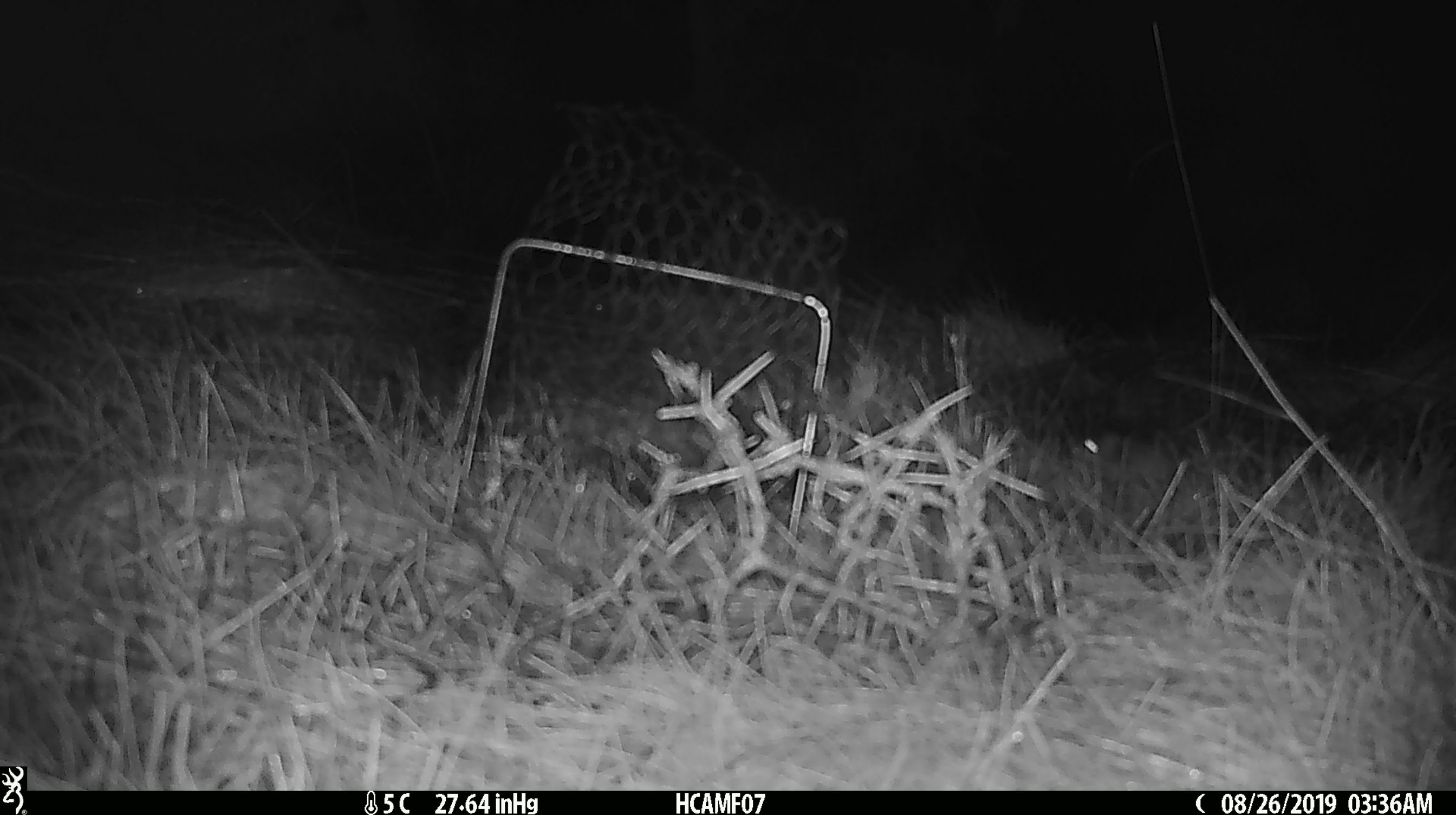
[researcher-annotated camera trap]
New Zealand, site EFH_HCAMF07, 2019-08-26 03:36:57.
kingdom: Animalia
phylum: Chordata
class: Mammalia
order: Rodentia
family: Muridae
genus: Mus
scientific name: Mus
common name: mouse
Mouse (Mus).